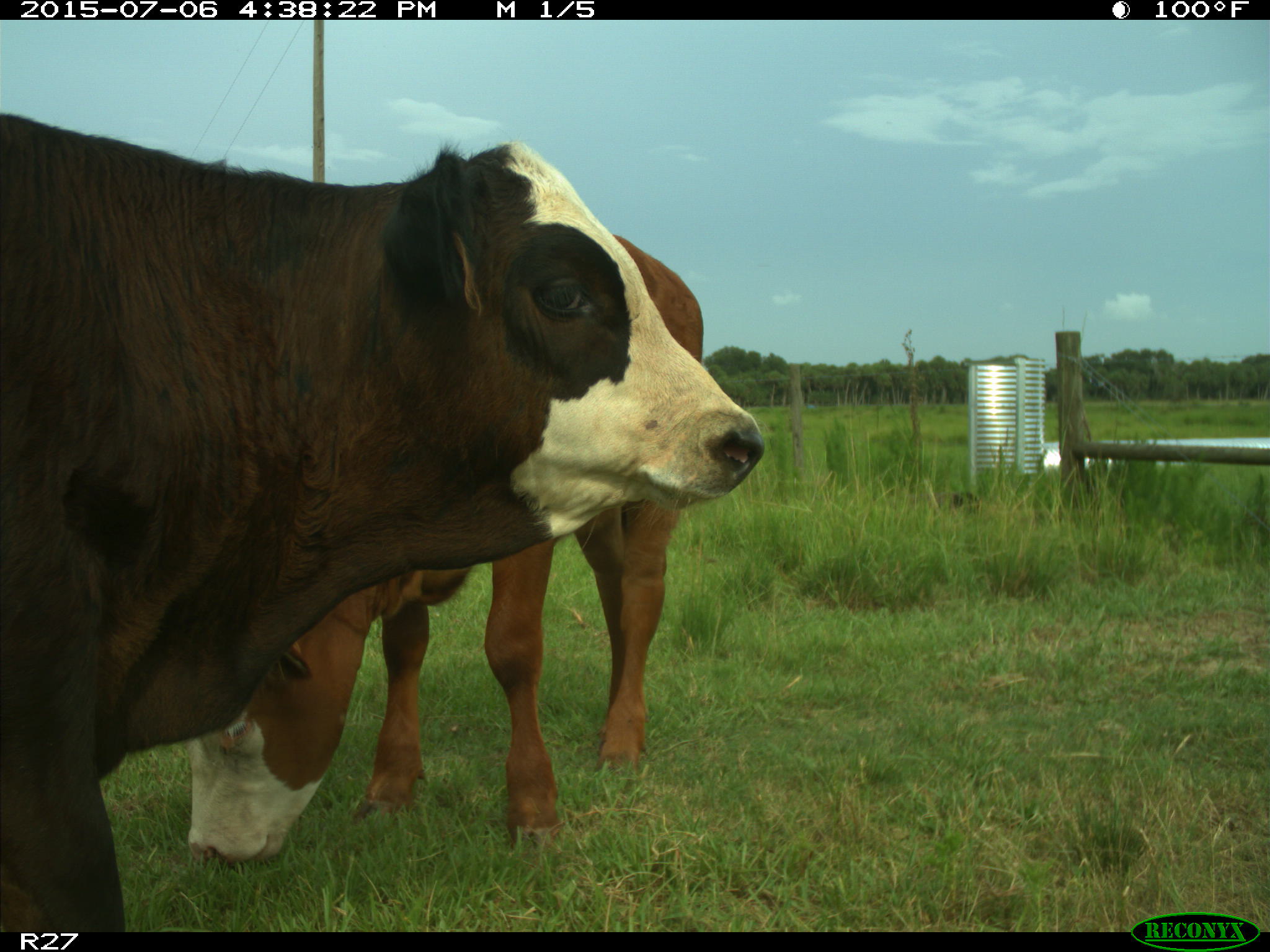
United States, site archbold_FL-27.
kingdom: Animalia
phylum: Chordata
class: Mammalia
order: Artiodactyla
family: Bovidae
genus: Bos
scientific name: Bos taurus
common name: domestic cow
Bos taurus (domestic cow).